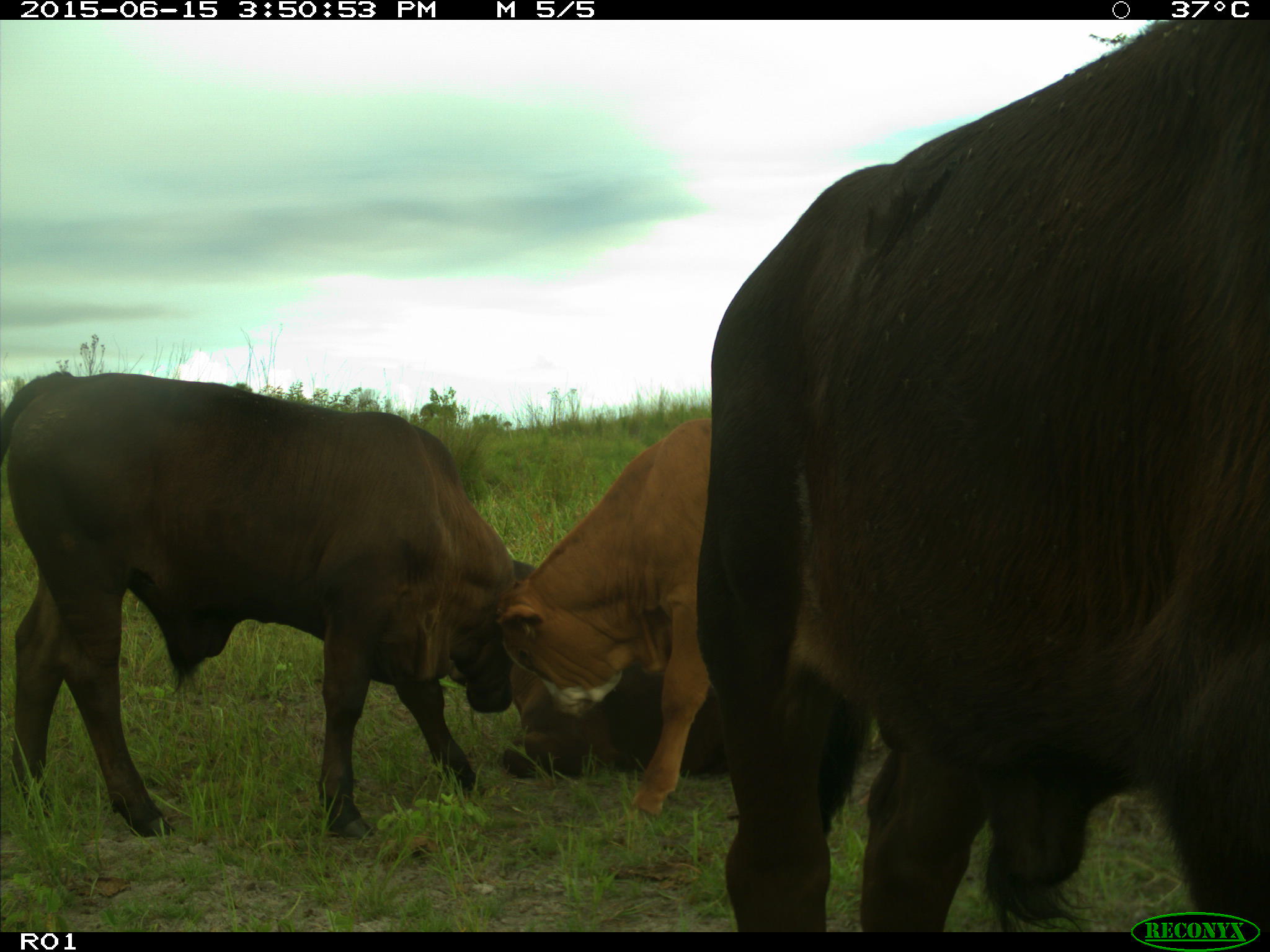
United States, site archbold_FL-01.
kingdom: Animalia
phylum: Chordata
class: Mammalia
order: Artiodactyla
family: Bovidae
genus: Bos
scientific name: Bos taurus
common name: domestic cow